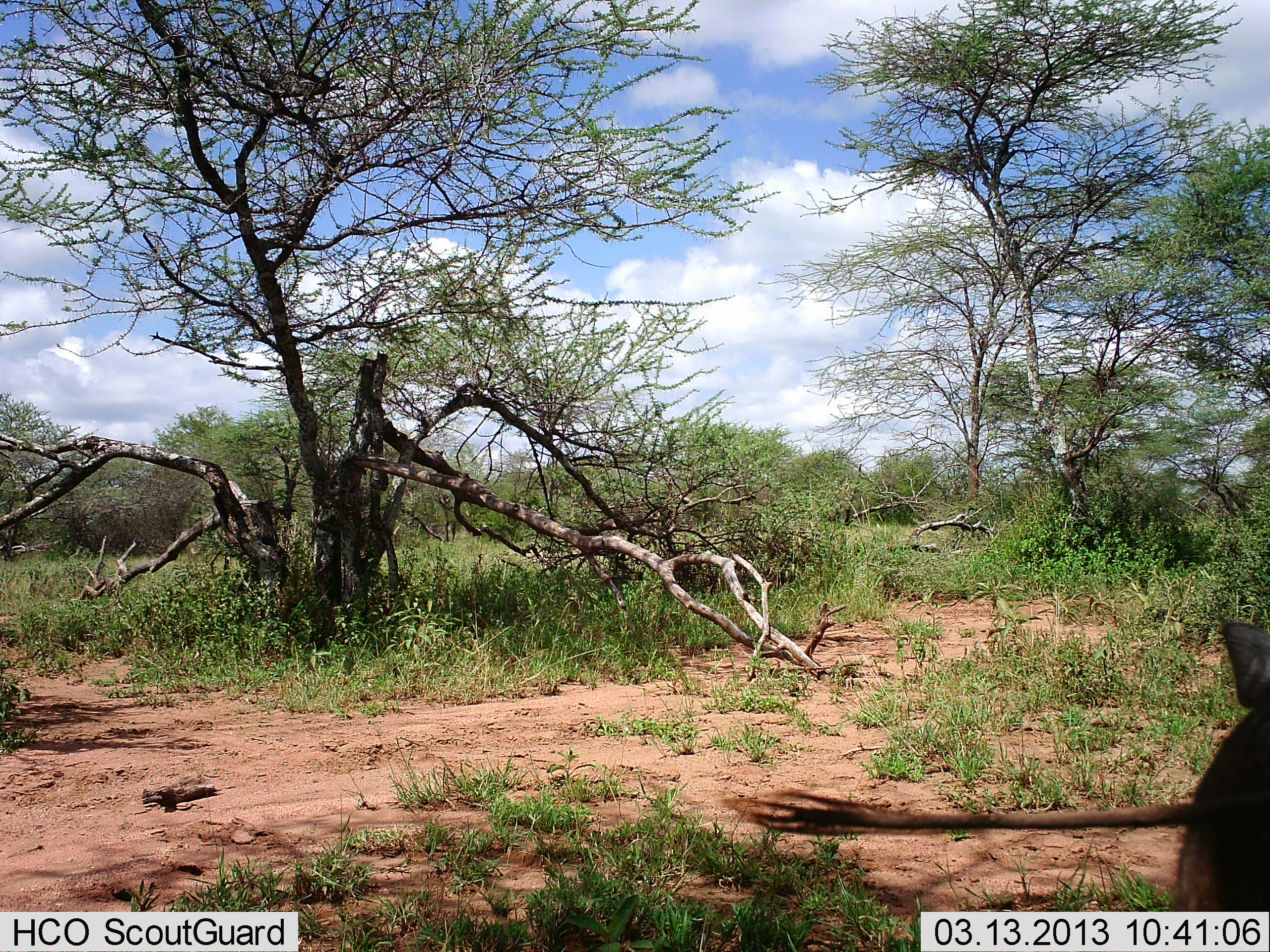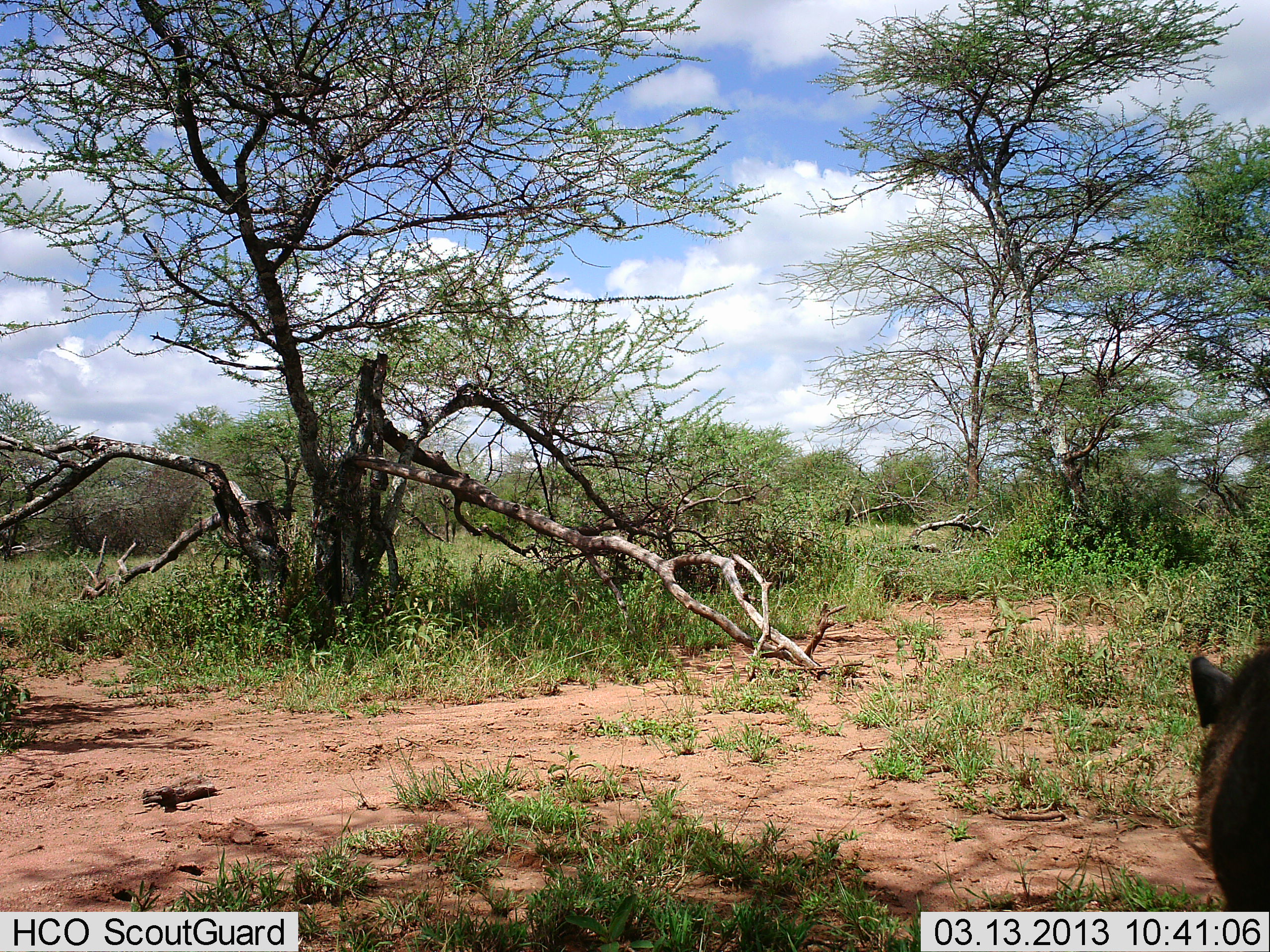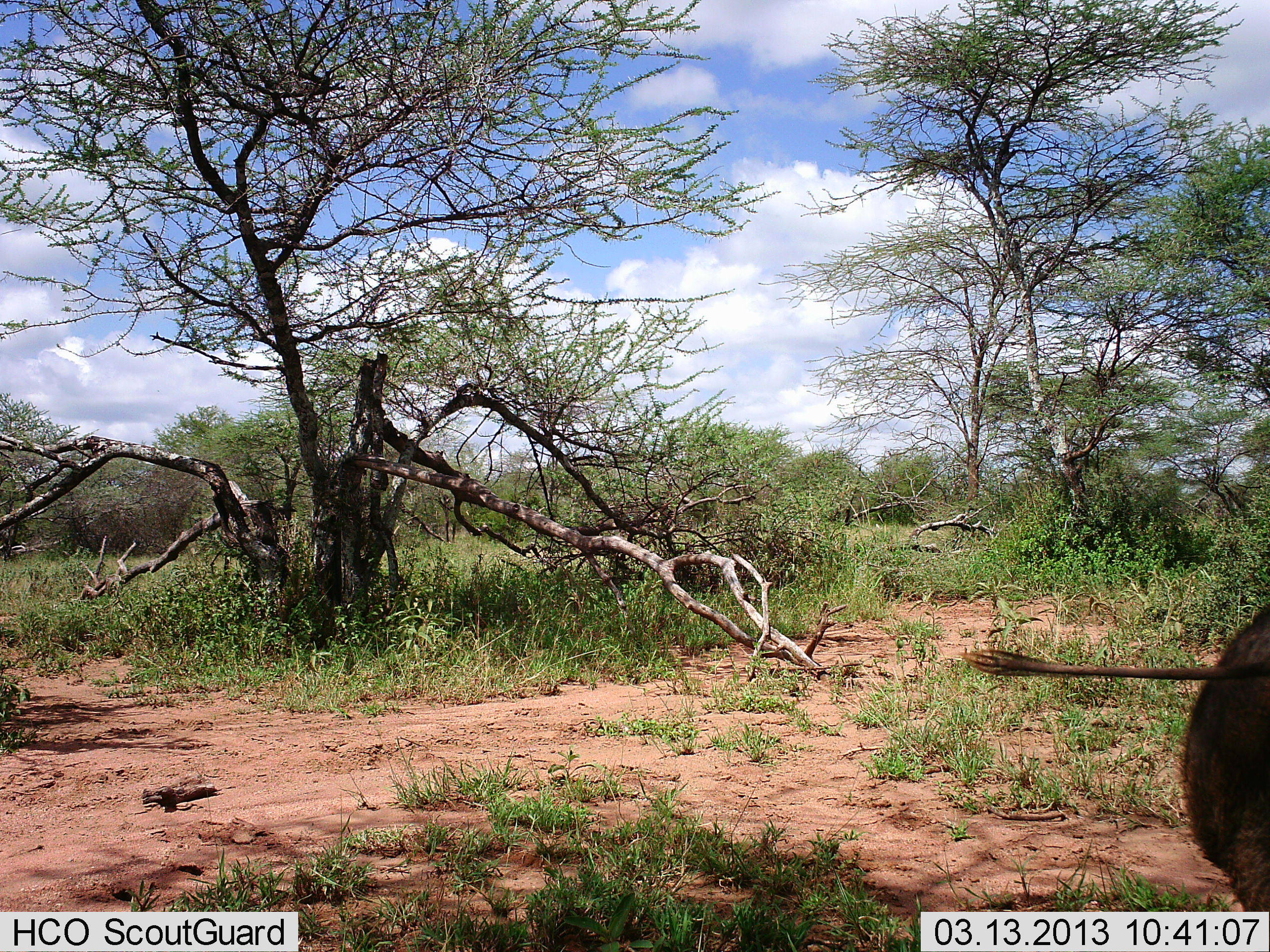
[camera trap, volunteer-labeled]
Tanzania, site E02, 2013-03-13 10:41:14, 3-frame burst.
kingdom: Animalia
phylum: Chordata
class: Mammalia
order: Artiodactyla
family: Suidae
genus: Phacochoerus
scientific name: Phacochoerus africanus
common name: warthog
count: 1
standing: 50%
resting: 4%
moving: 46%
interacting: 0%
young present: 0%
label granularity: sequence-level